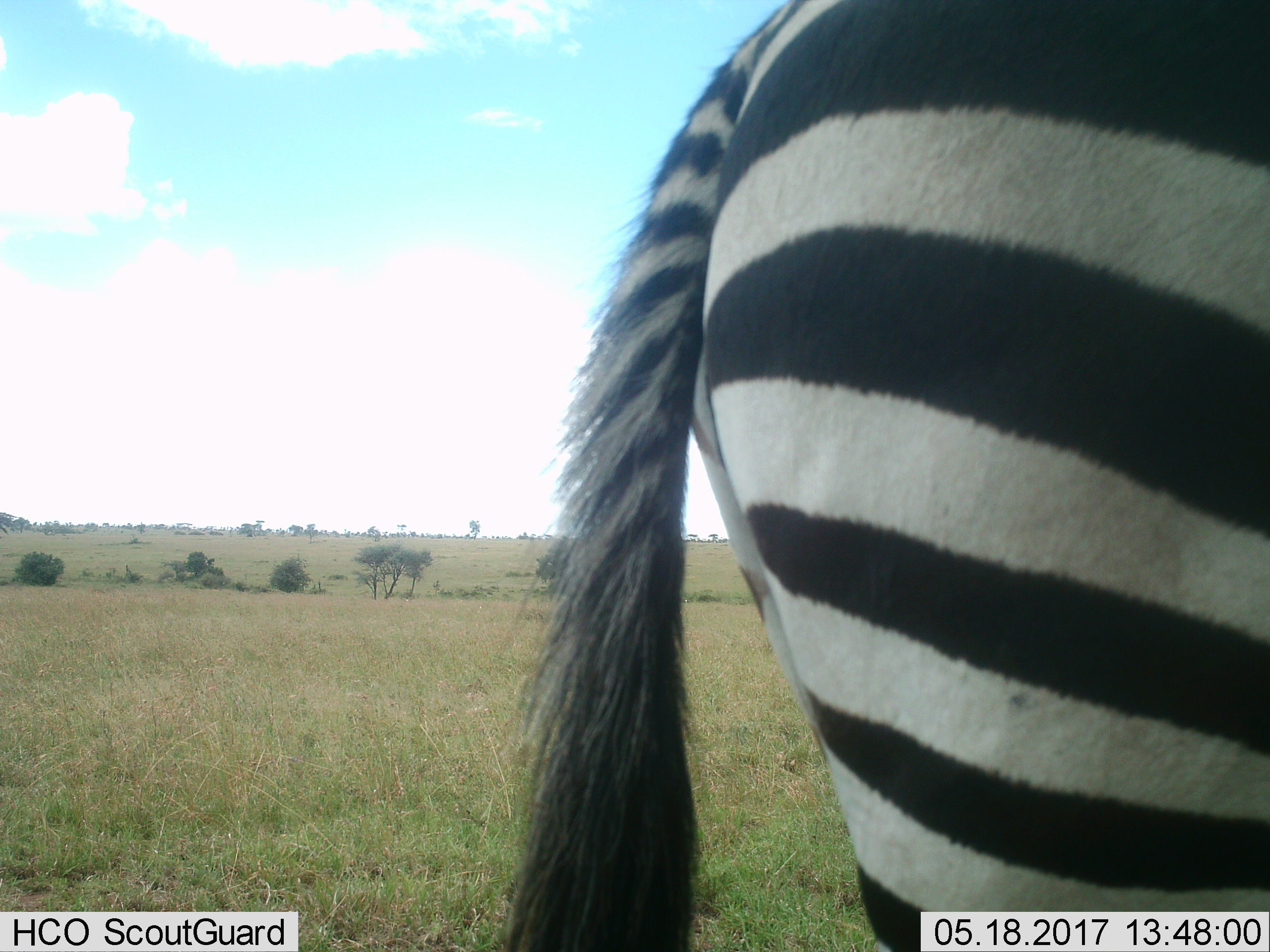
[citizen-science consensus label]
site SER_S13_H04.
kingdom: Animalia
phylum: Chordata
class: Mammalia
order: Perissodactyla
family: Equidae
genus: Equus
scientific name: Equus quagga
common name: plains zebra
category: zebraplains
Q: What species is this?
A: Zebraplains (plains zebra) (Equus quagga).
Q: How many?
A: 1.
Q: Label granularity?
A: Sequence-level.